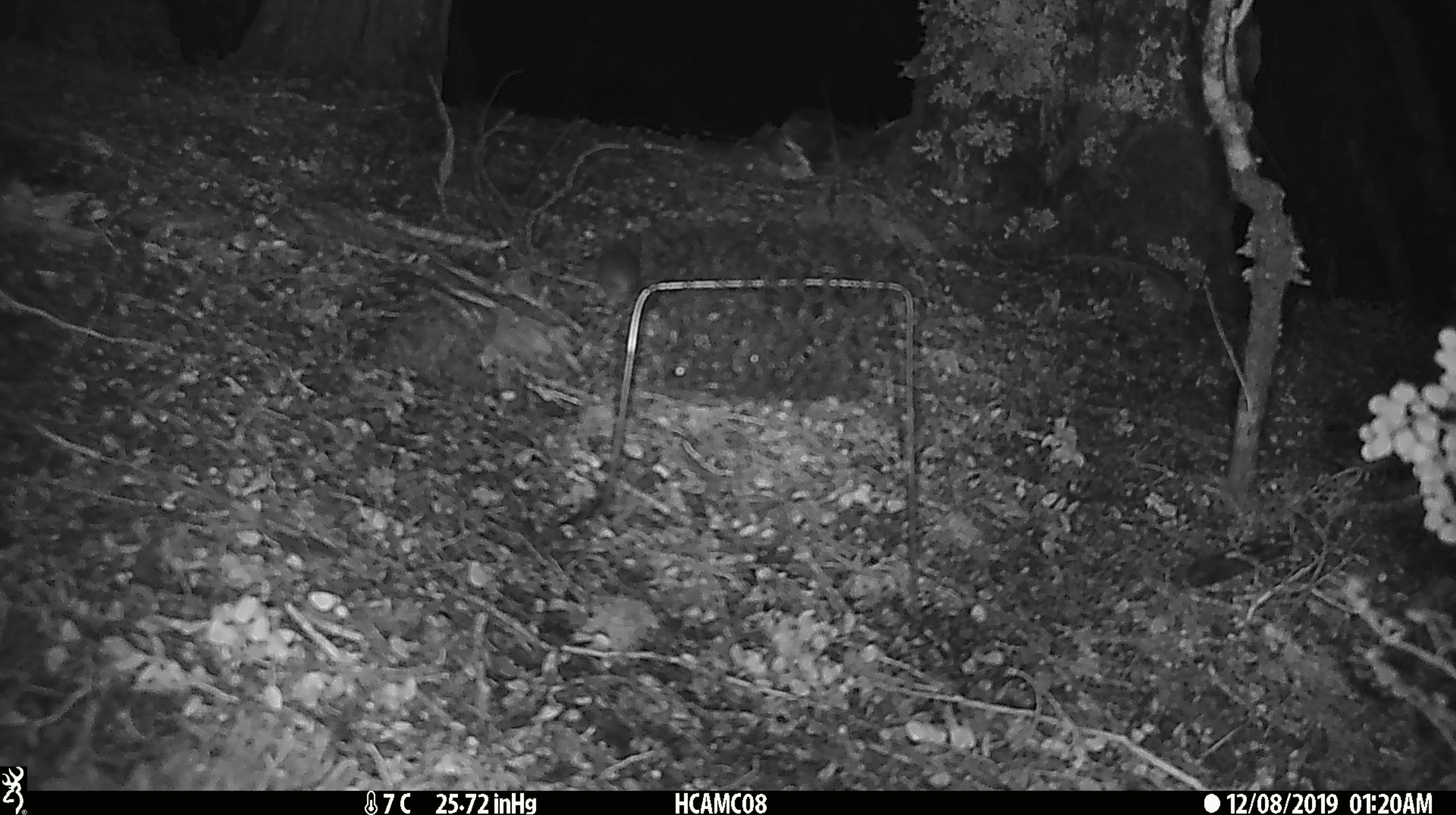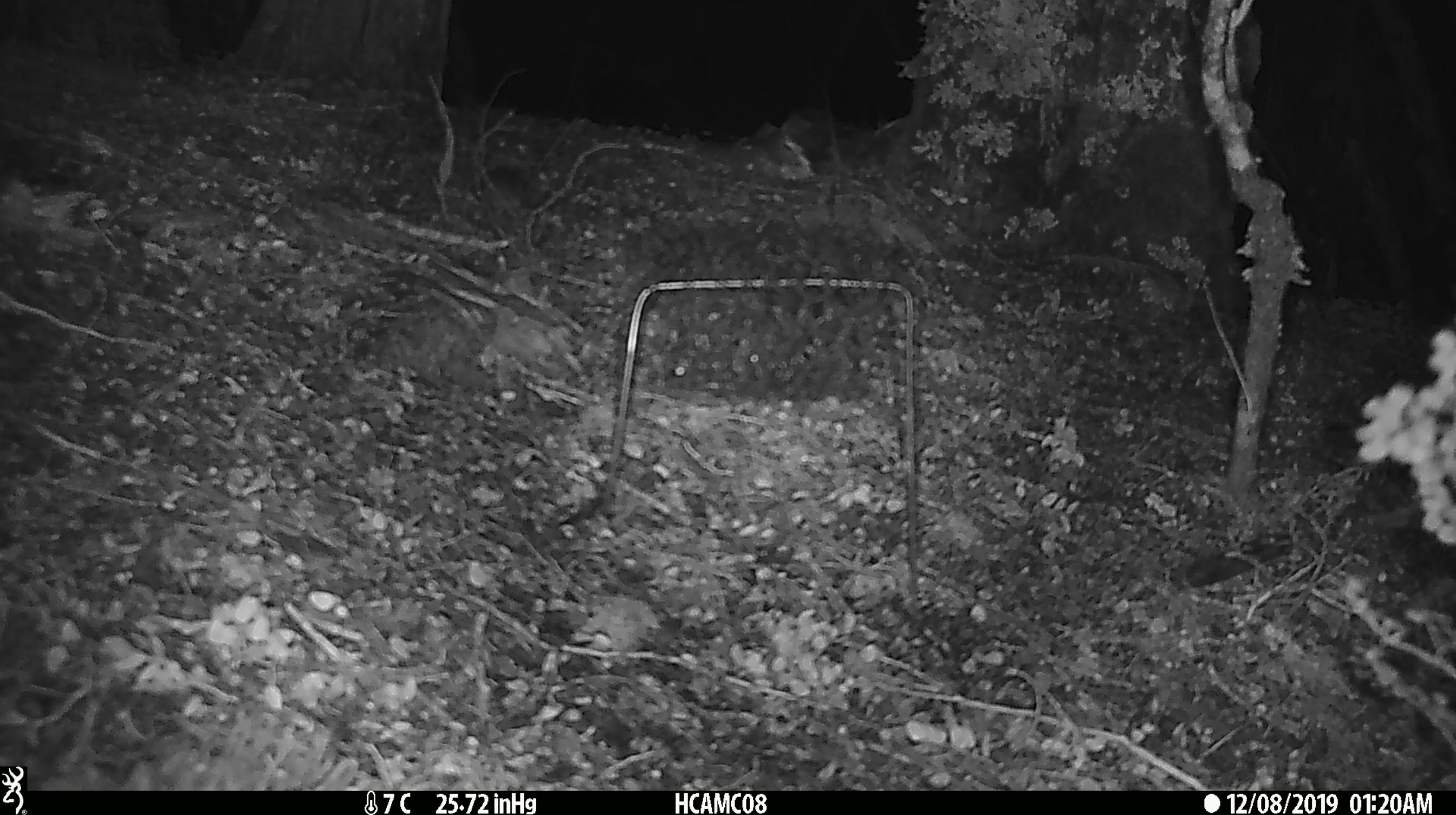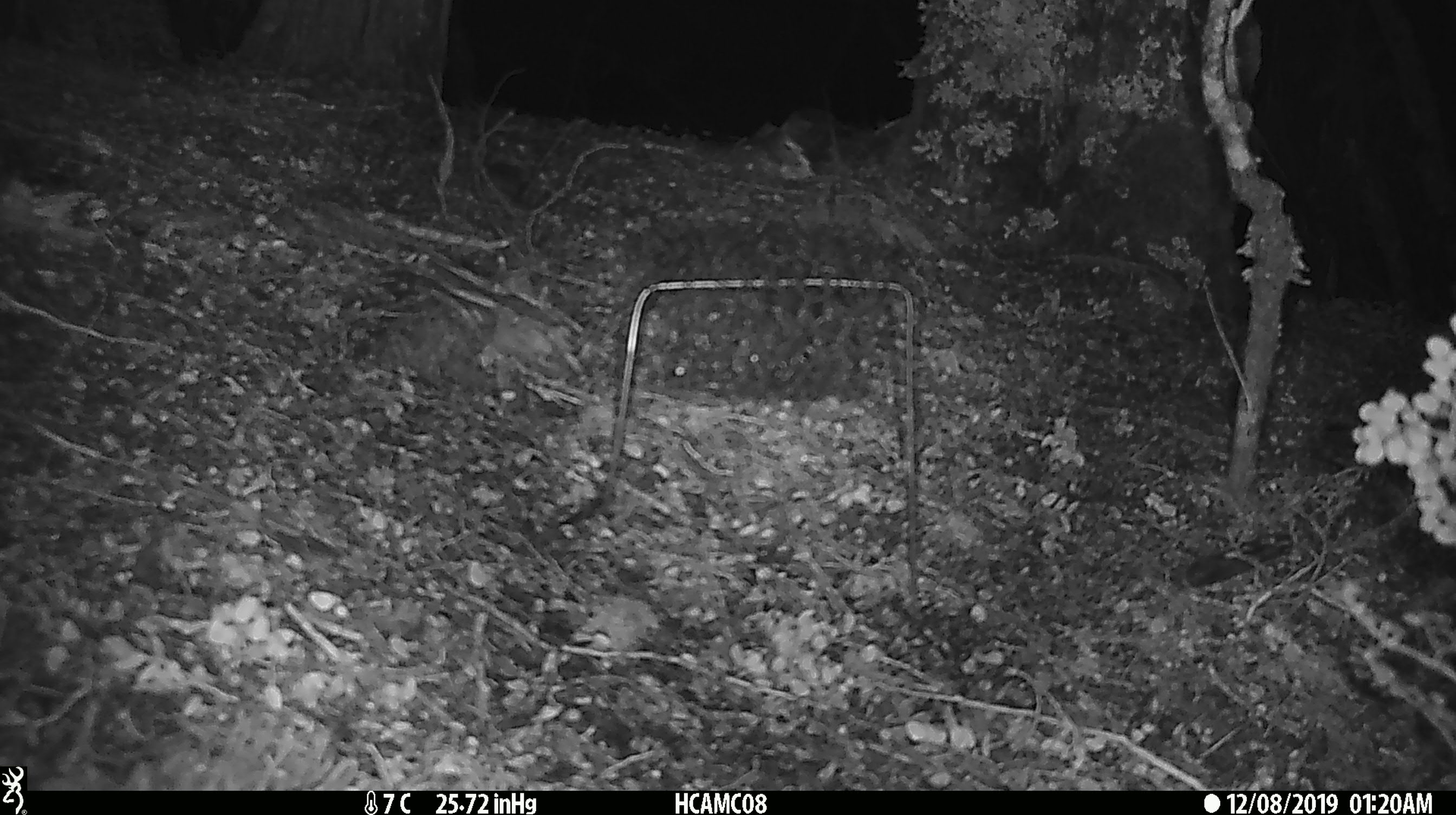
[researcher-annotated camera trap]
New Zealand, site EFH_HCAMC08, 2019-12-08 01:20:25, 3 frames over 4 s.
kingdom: Animalia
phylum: Chordata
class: Mammalia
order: Rodentia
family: Muridae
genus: Mus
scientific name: Mus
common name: mouse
Mouse (Mus).